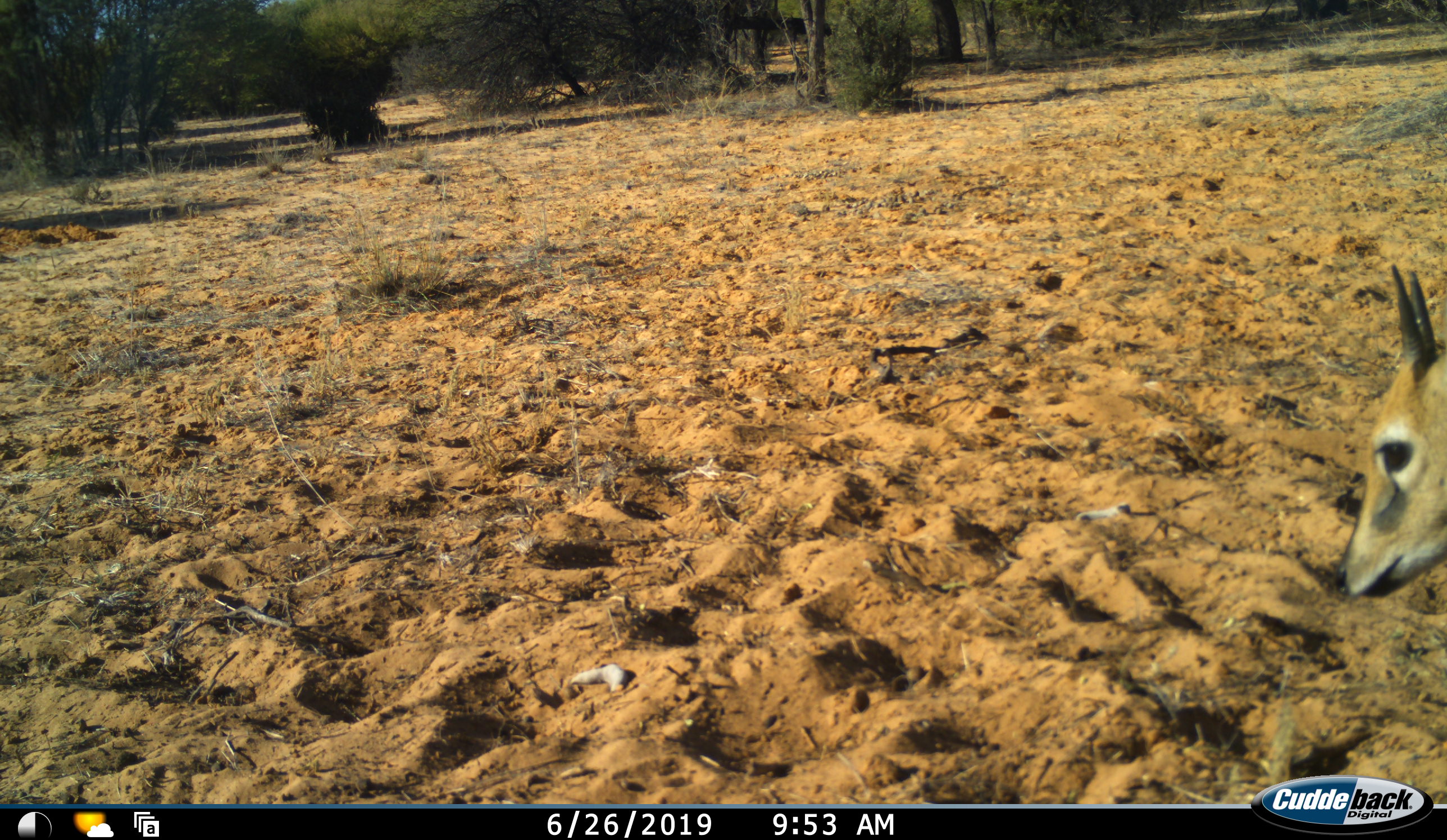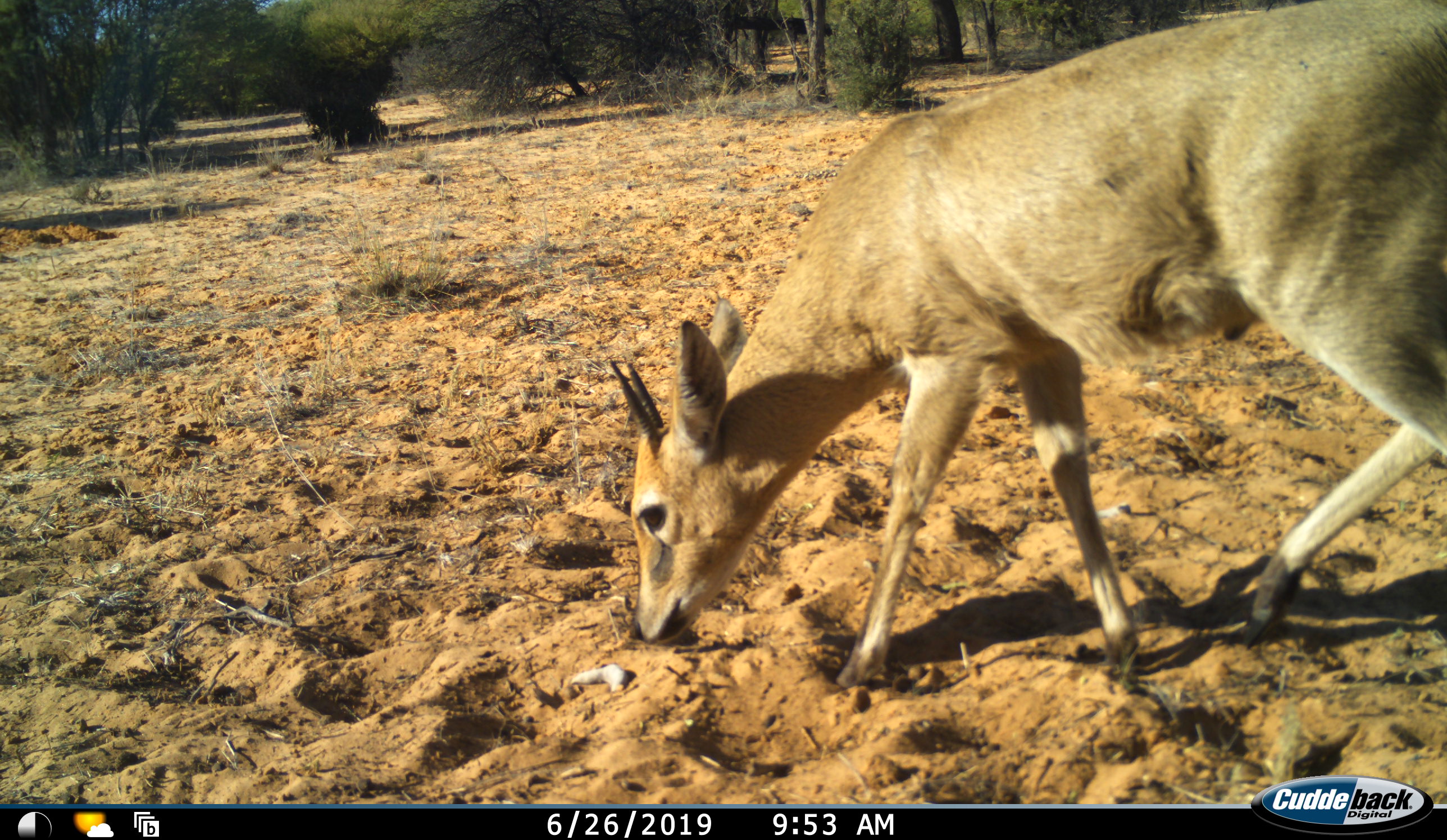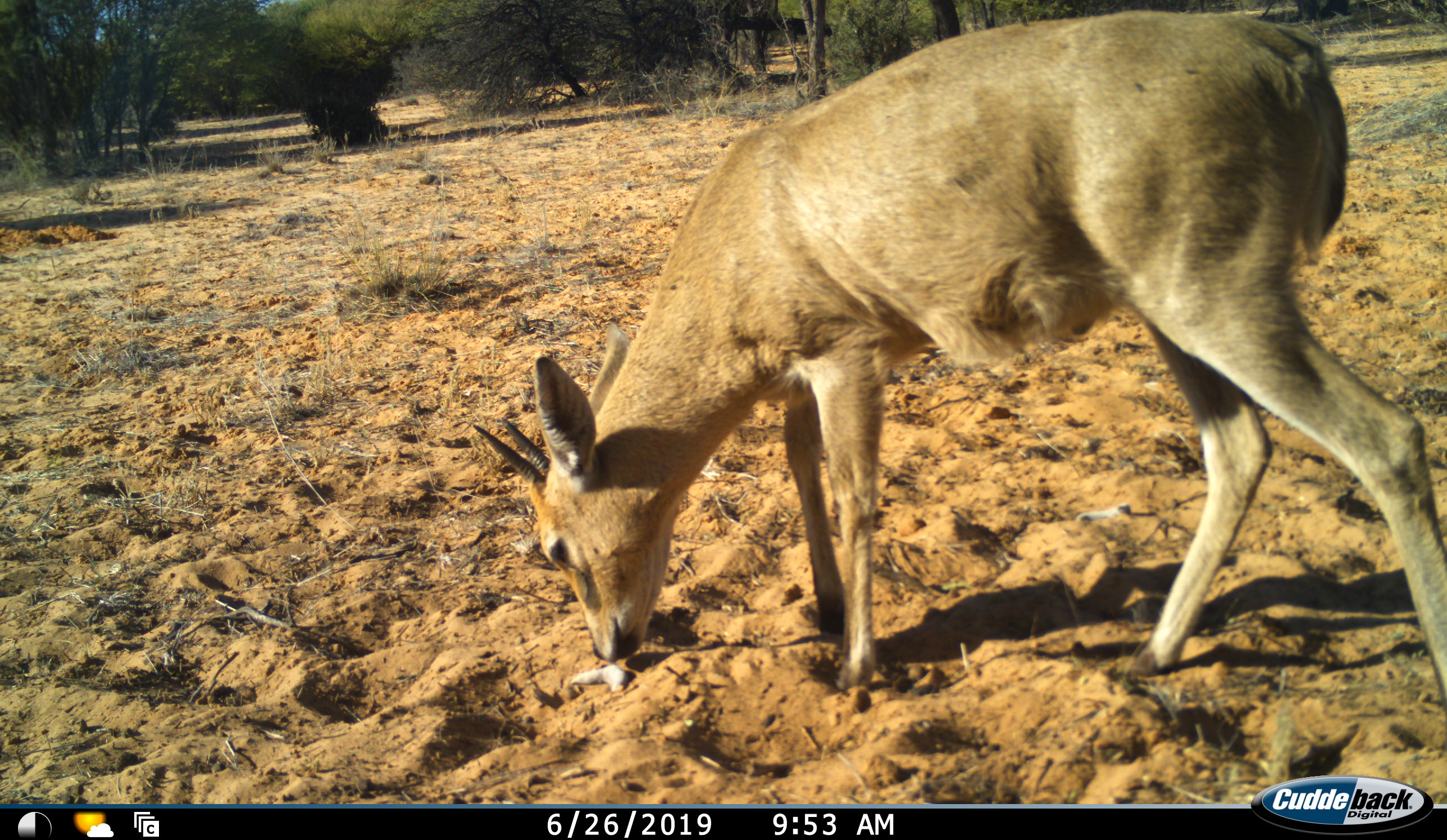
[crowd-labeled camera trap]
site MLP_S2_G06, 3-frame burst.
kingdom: Animalia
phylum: Chordata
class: Mammalia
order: Artiodactyla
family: Bovidae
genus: Sylvicapra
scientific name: Sylvicapra grimmia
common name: common duiker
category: duikercommongrey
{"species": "duikercommongrey (common duiker) (Sylvicapra grimmia)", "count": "1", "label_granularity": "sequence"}